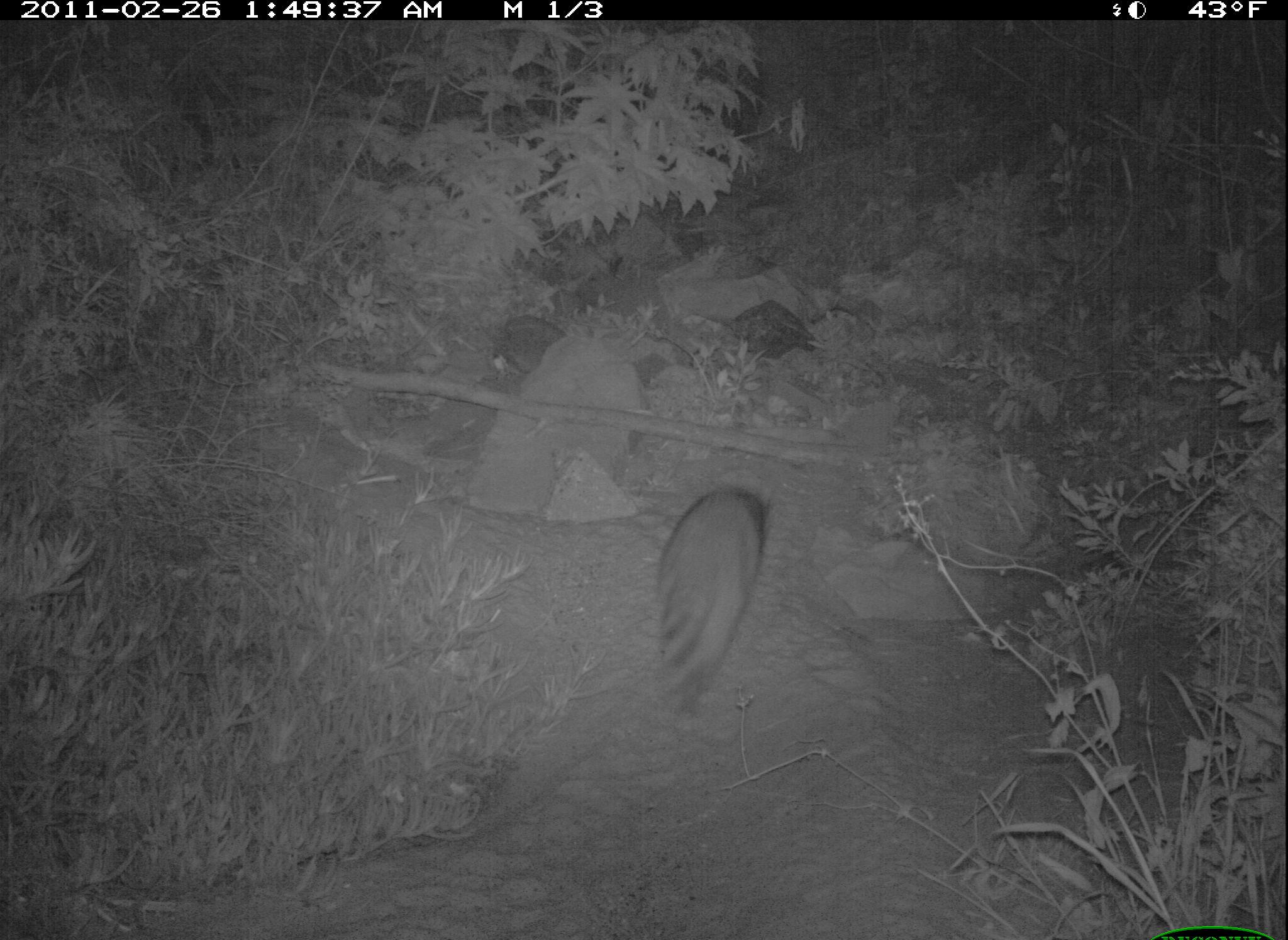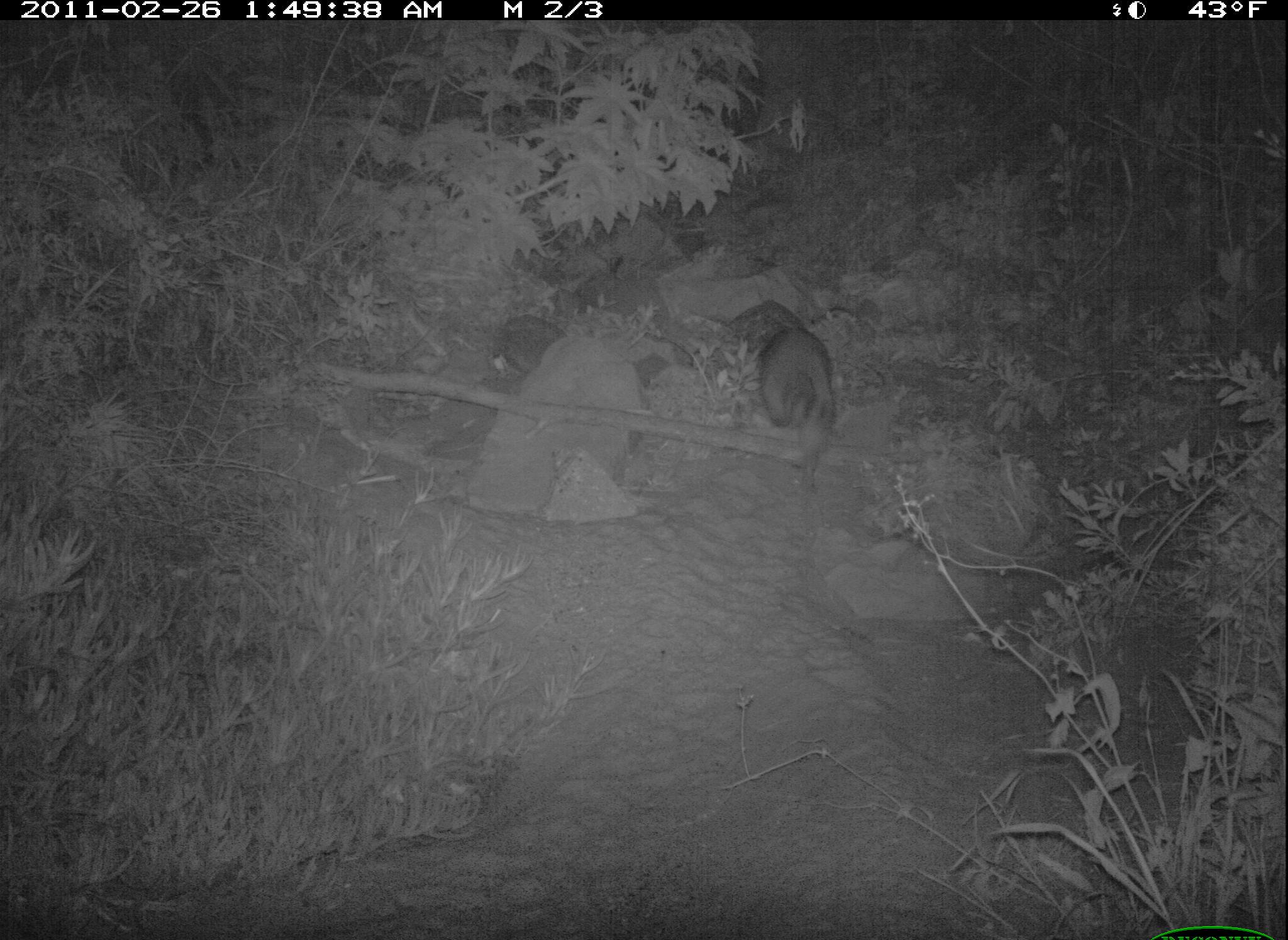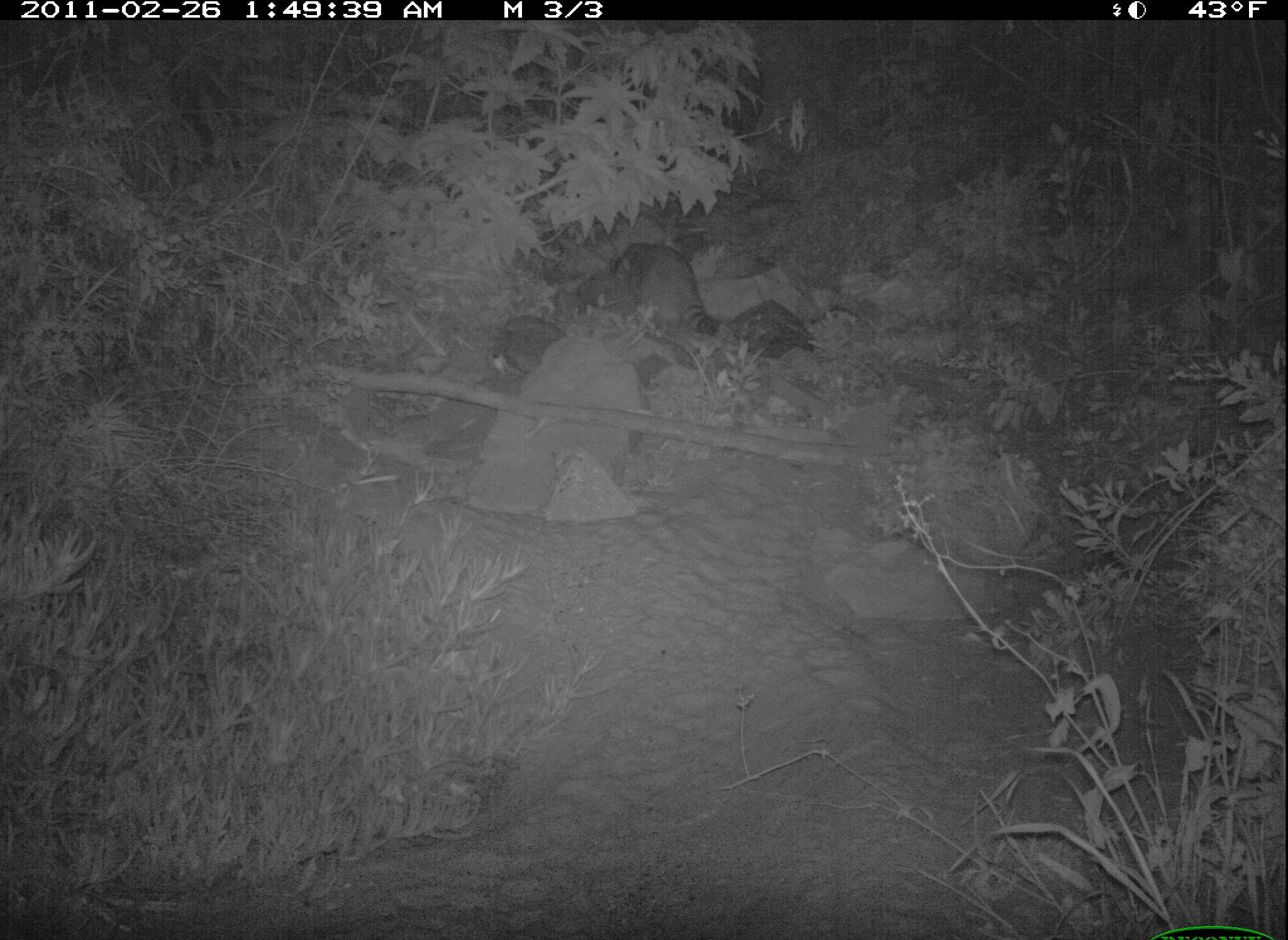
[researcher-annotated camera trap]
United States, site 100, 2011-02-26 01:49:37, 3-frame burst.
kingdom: Animalia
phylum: Chordata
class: Mammalia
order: Carnivora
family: Procyonidae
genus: Procyon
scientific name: Procyon lotor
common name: raccoon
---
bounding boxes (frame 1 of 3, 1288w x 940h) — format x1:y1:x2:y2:
raccoon: 646:465:778:710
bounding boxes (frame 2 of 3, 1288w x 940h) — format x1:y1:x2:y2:
raccoon: 722:300:845:463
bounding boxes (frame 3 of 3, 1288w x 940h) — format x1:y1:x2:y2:
raccoon: 605:246:752:358